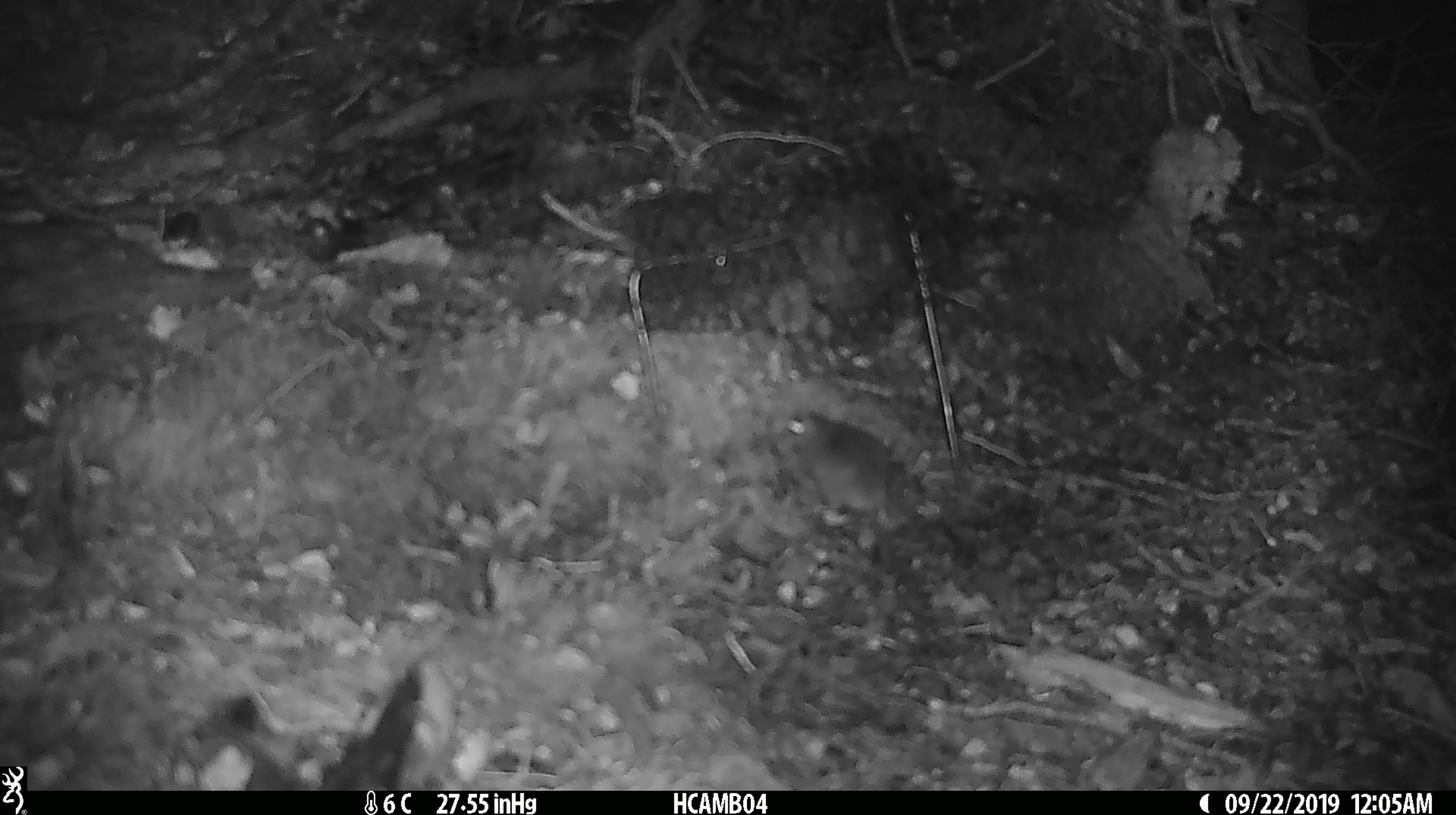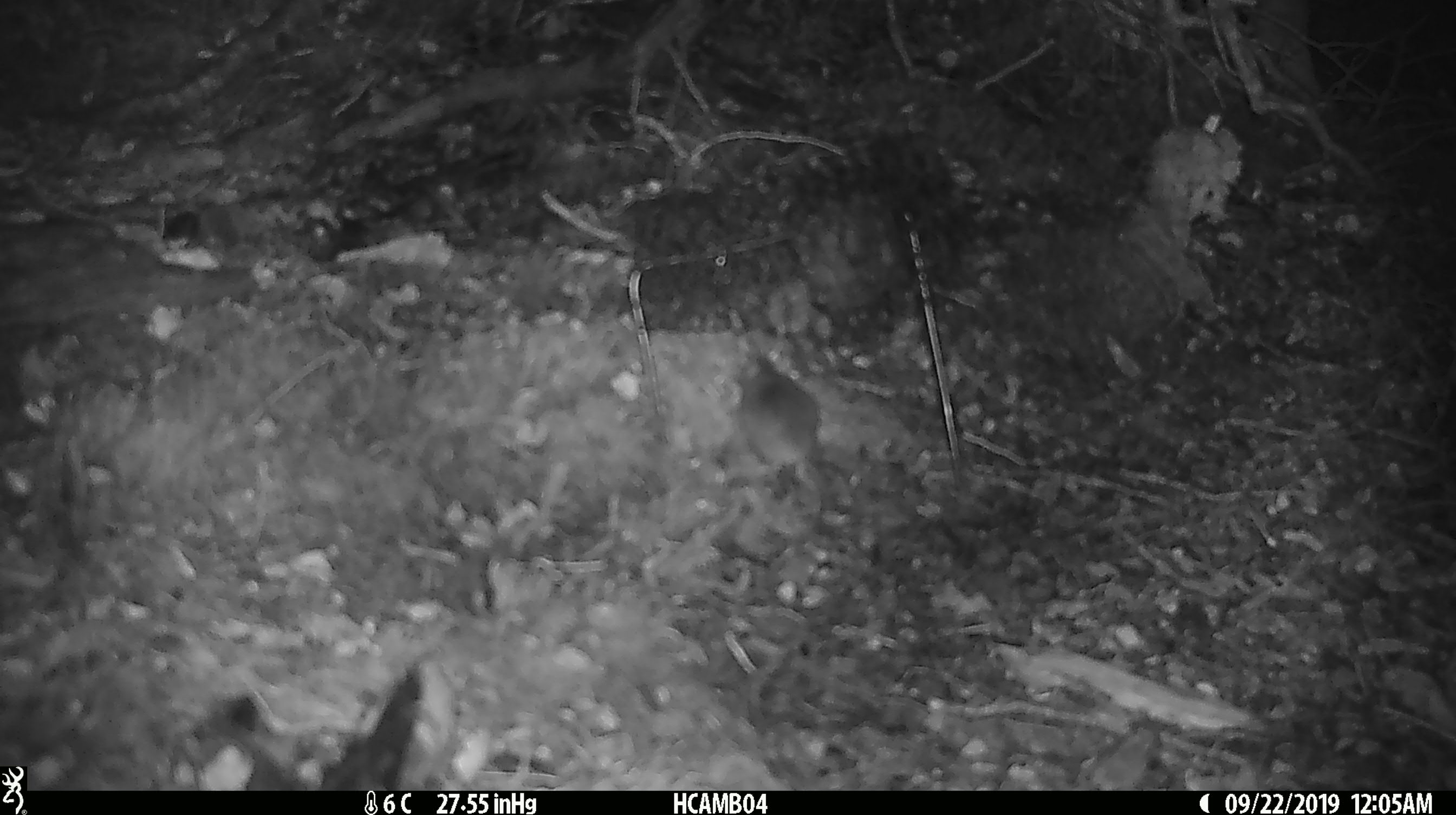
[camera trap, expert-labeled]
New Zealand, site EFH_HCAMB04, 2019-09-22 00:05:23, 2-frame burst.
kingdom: Animalia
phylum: Chordata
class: Mammalia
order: Rodentia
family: Muridae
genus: Mus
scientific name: Mus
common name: mouse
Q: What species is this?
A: Mouse (Mus).